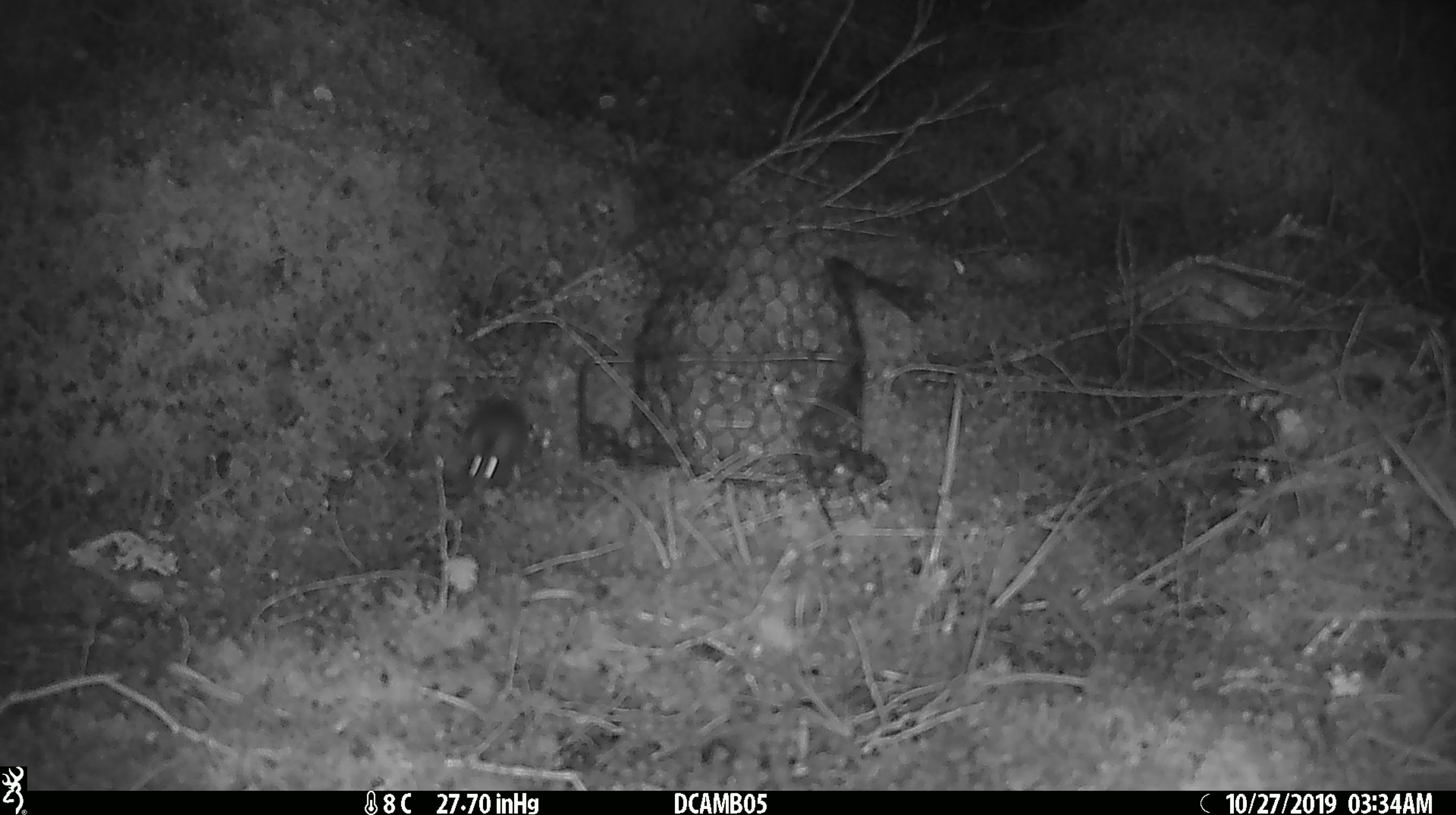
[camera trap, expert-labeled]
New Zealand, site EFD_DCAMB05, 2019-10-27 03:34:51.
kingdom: Animalia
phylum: Chordata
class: Mammalia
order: Rodentia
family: Muridae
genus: Mus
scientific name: Mus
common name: mouse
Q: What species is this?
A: Mouse (Mus).